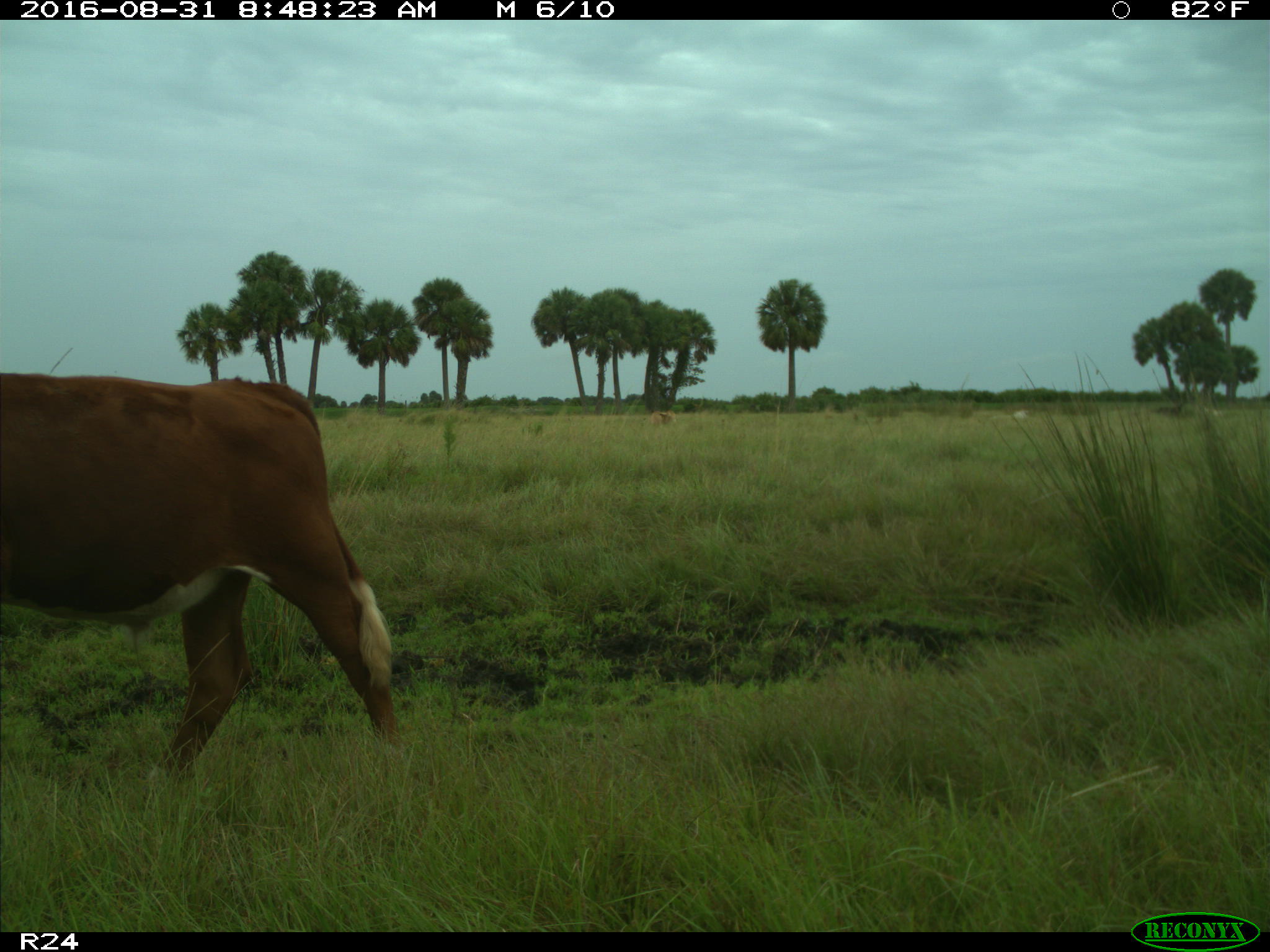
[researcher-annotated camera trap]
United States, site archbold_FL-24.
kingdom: Animalia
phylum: Chordata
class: Mammalia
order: Artiodactyla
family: Bovidae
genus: Bos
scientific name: Bos taurus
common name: domestic cow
Bos taurus (domestic cow).